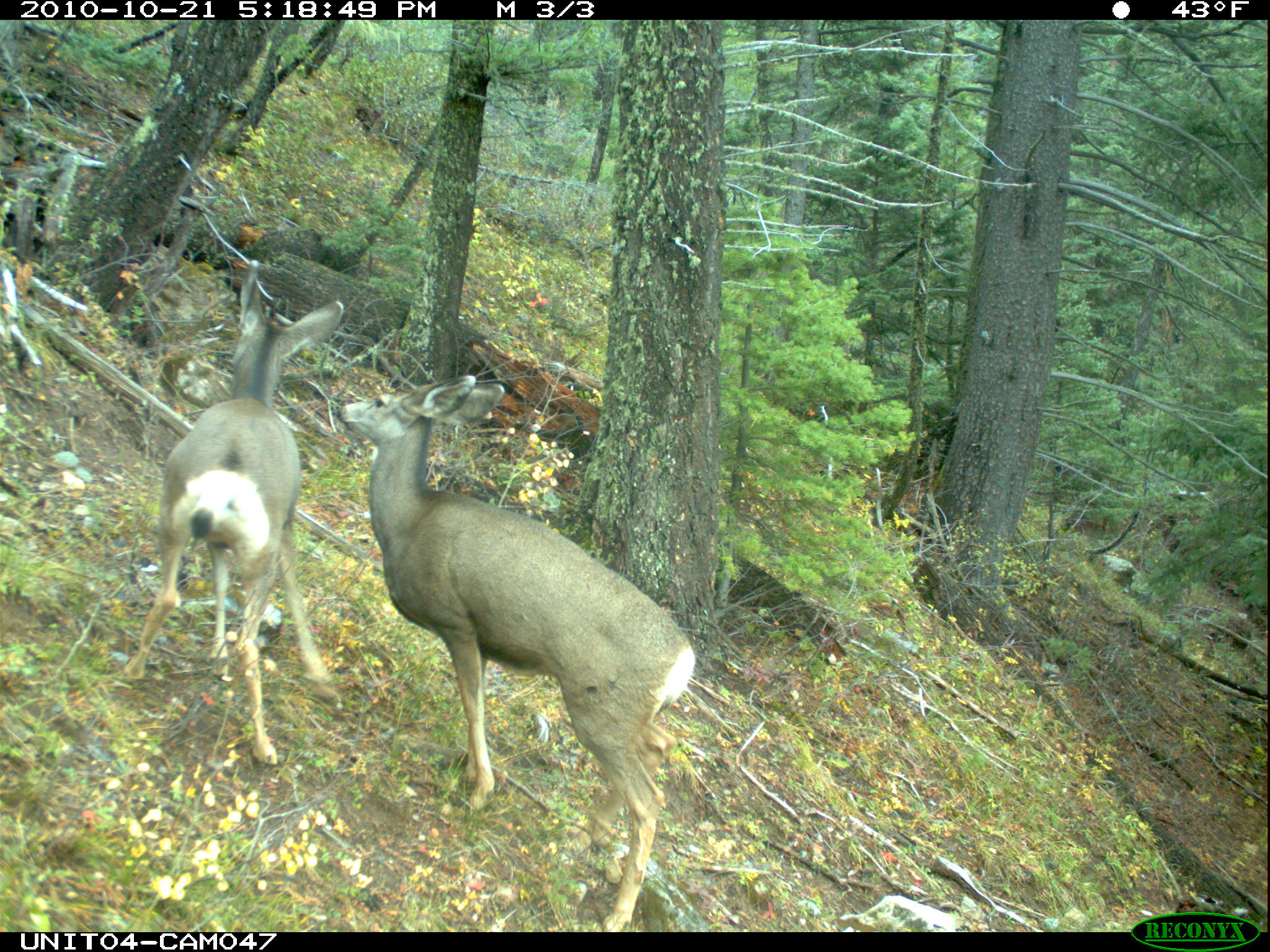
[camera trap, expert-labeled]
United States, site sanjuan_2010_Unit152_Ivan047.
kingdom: Animalia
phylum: Chordata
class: Mammalia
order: Artiodactyla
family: Cervidae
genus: Odocoileus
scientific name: Odocoileus hemionus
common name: mule deer